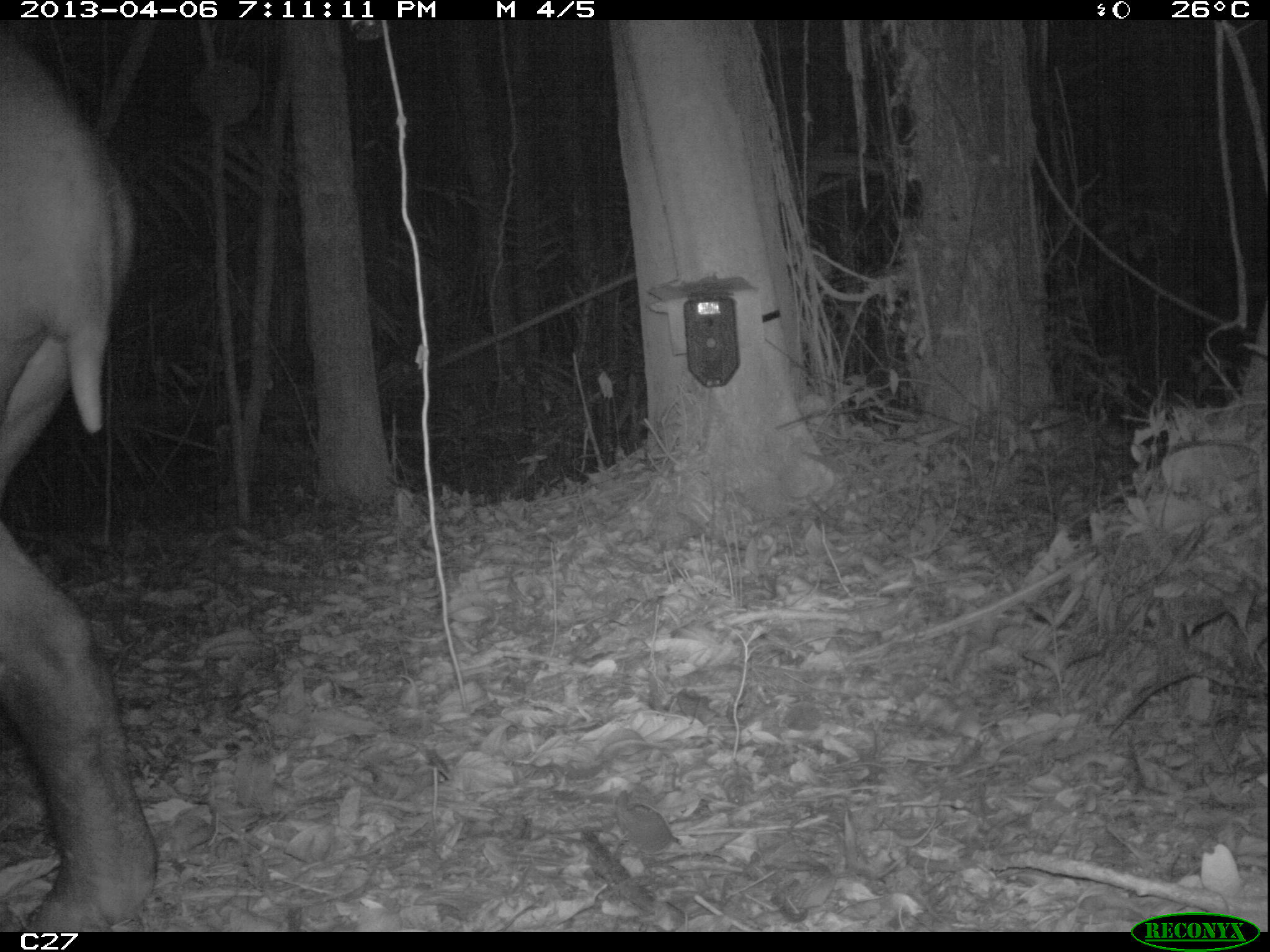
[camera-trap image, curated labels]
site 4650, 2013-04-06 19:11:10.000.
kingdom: Animalia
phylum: Chordata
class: Mammalia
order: Perissodactyla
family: Tapiridae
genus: Tapirus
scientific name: Tapirus terrestris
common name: south american tapir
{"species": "Tapirus terrestris (south american tapir)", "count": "1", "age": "adult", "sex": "female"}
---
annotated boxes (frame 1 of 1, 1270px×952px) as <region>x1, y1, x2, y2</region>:
tapirus terrestris: <region>1, 18, 160, 932</region>